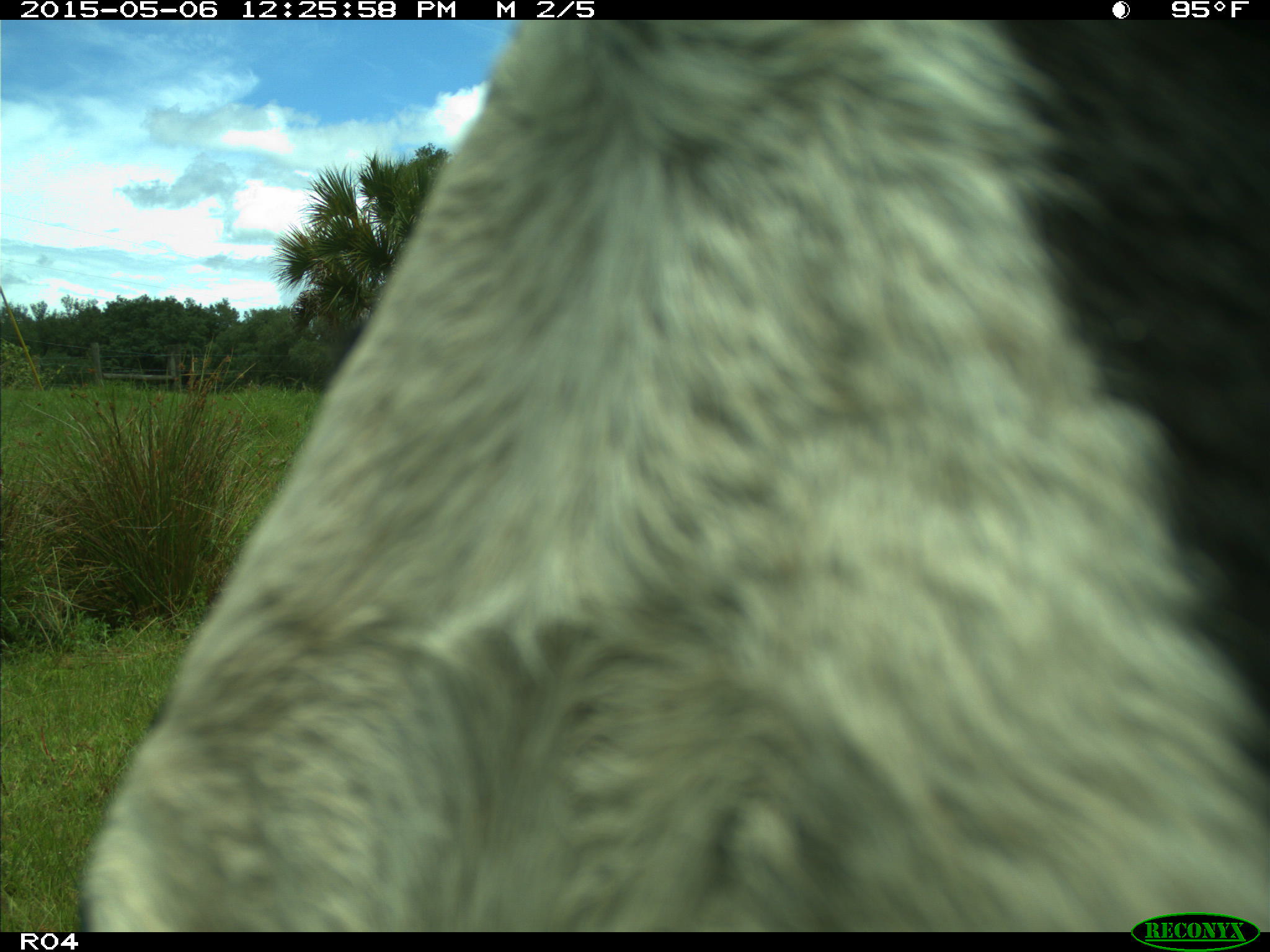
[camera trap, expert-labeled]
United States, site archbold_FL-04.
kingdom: Animalia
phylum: Chordata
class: Mammalia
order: Artiodactyla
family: Bovidae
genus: Bos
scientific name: Bos taurus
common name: domestic cow